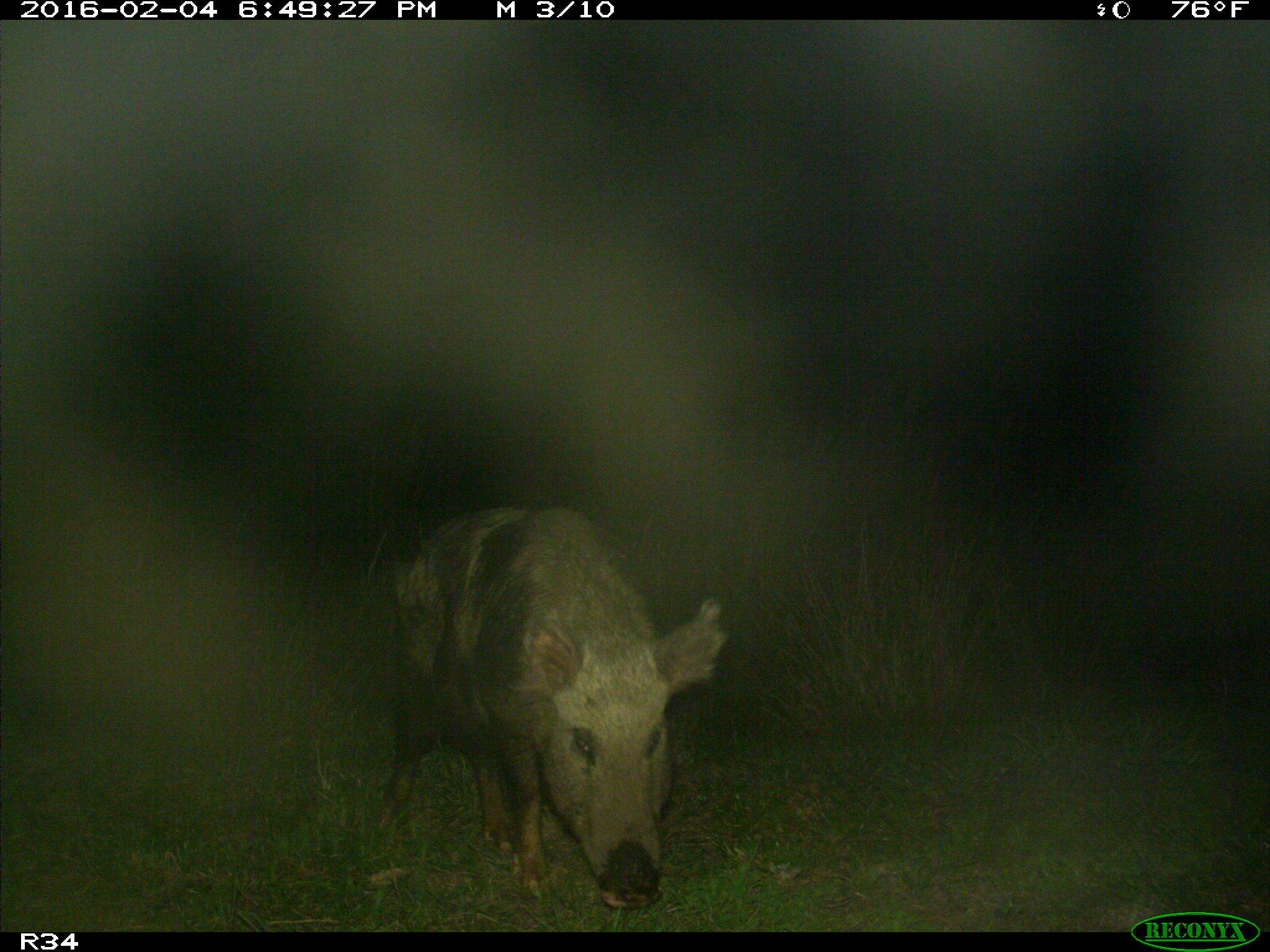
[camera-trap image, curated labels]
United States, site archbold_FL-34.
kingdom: Animalia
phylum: Chordata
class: Mammalia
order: Artiodactyla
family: Suidae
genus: Sus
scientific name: Sus scrofa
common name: wild boar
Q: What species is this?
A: Sus scrofa (wild boar).